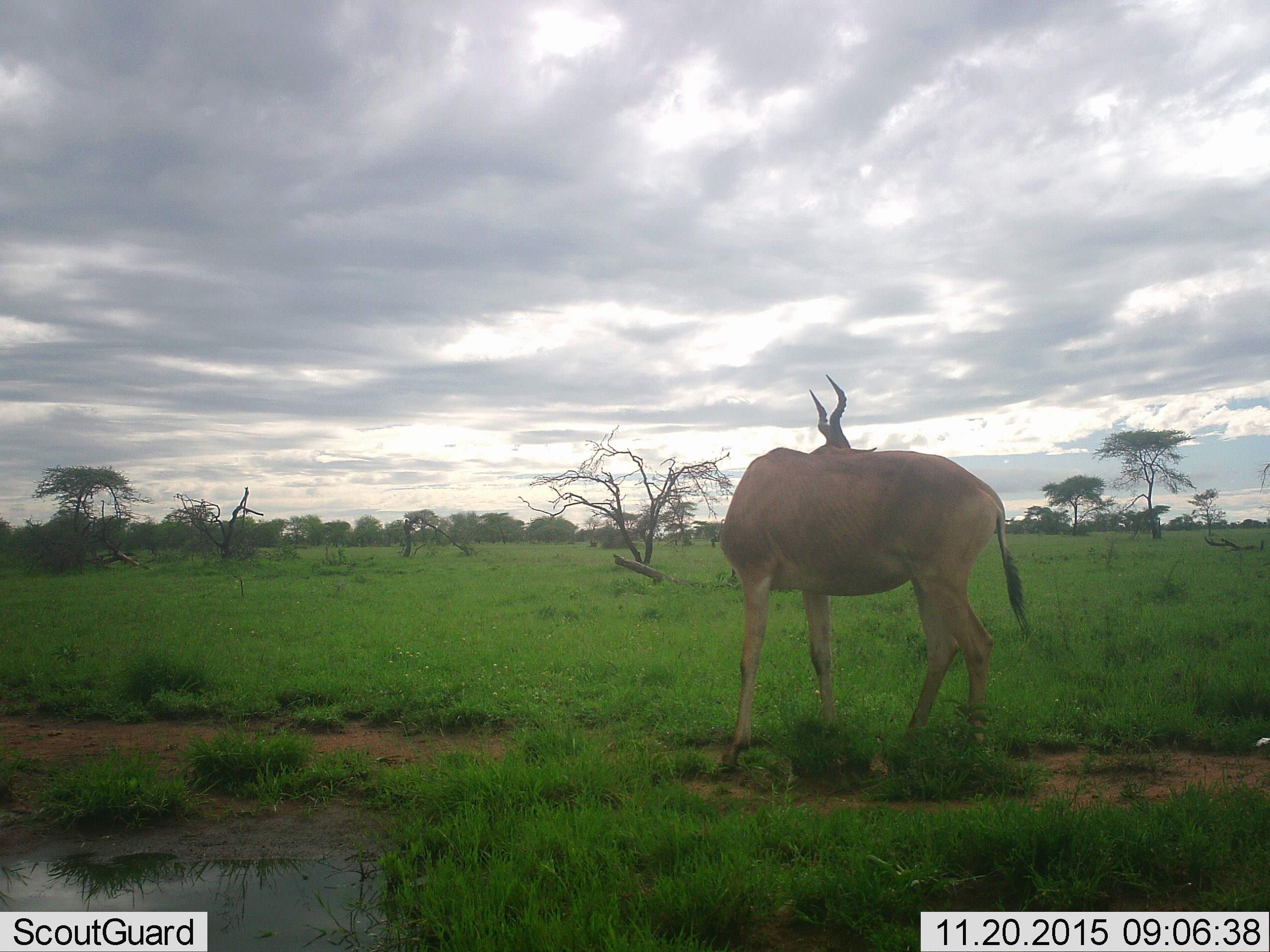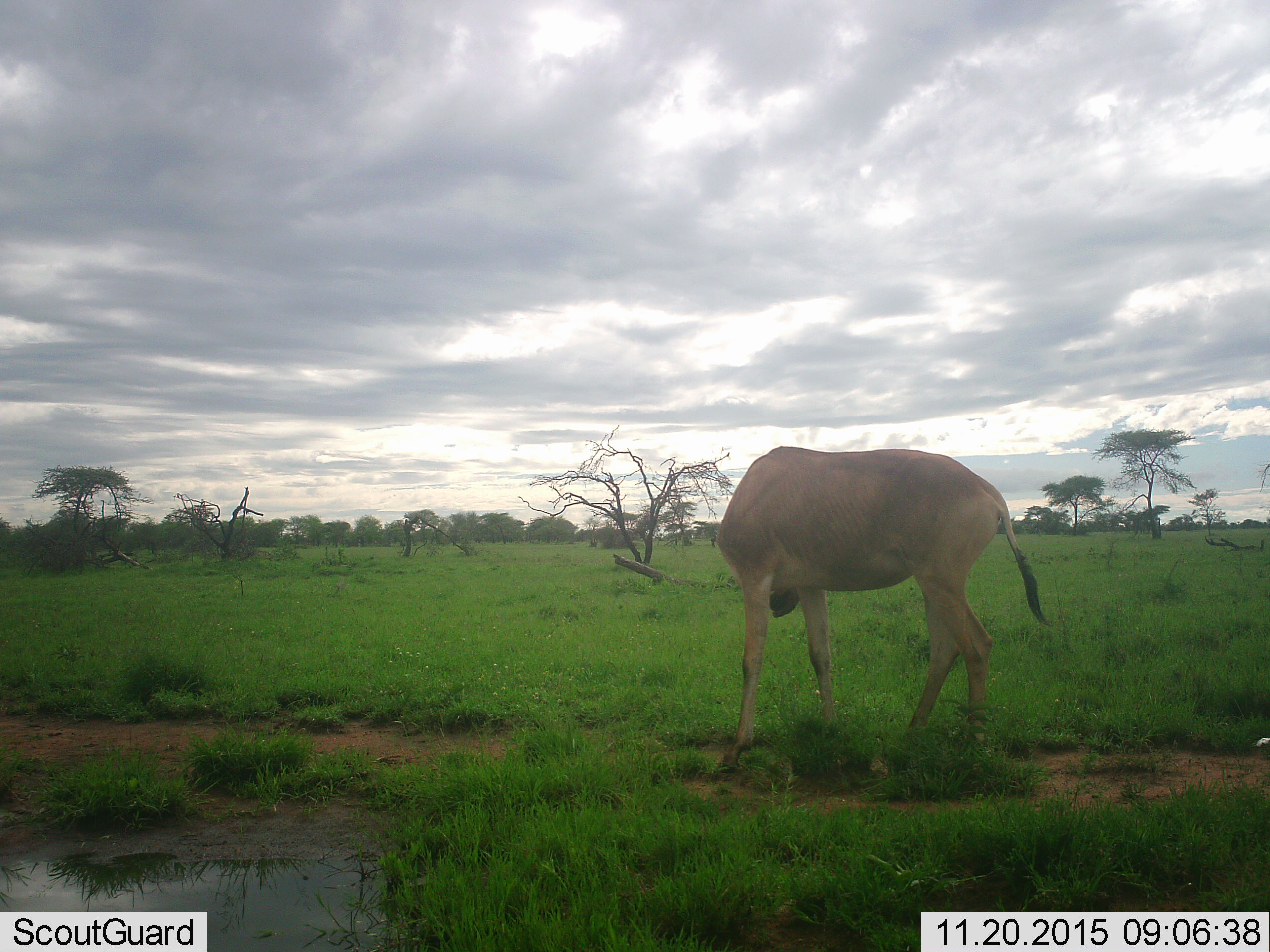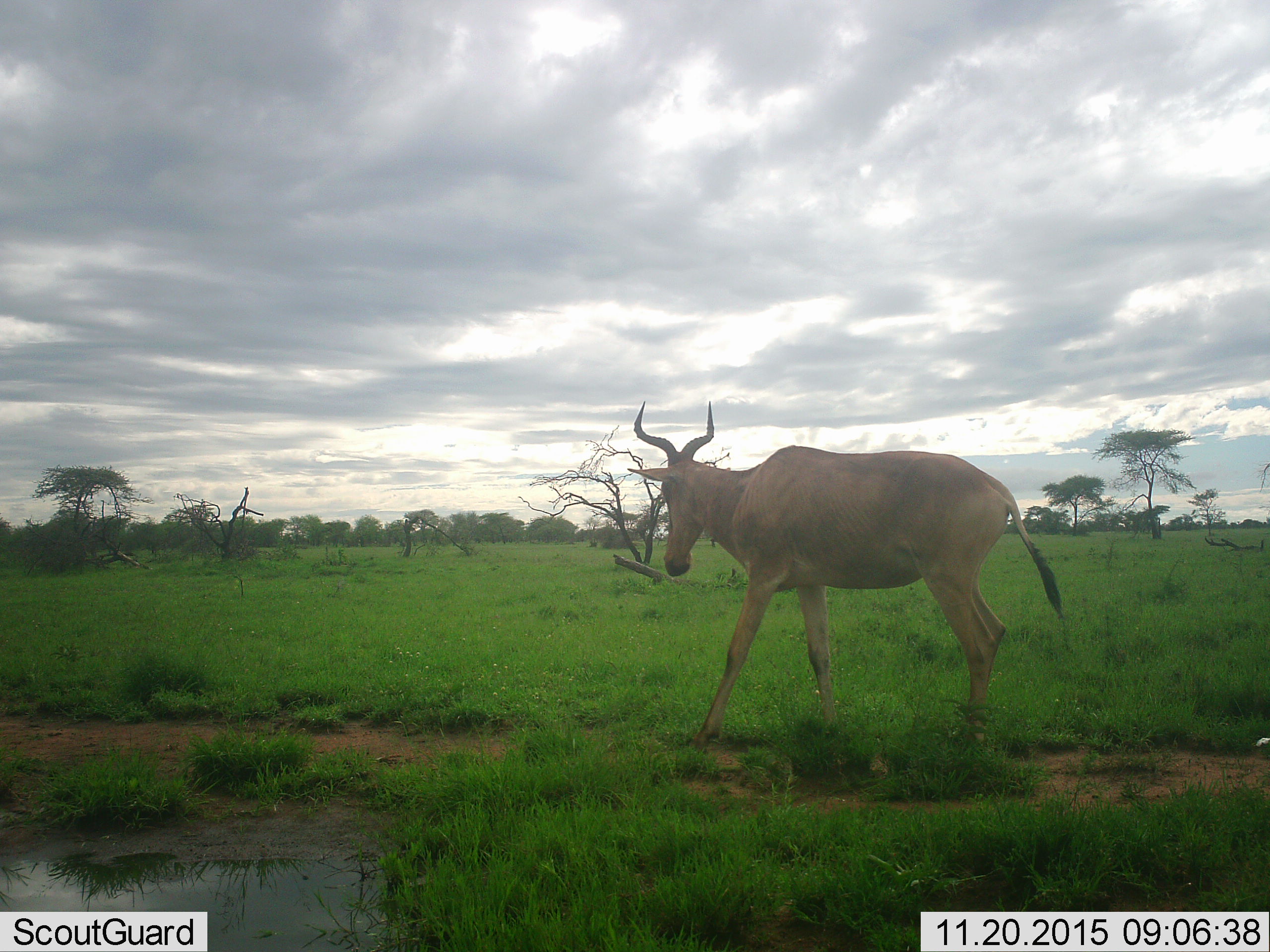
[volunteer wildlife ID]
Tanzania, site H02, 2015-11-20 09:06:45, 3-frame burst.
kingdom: Animalia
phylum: Chordata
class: Mammalia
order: Artiodactyla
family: Bovidae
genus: Alcelaphus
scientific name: Alcelaphus buselaphus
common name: hartebeest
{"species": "hartebeest (Alcelaphus buselaphus)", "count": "1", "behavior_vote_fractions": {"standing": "100%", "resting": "11%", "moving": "0%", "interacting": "0%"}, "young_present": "0%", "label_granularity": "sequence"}